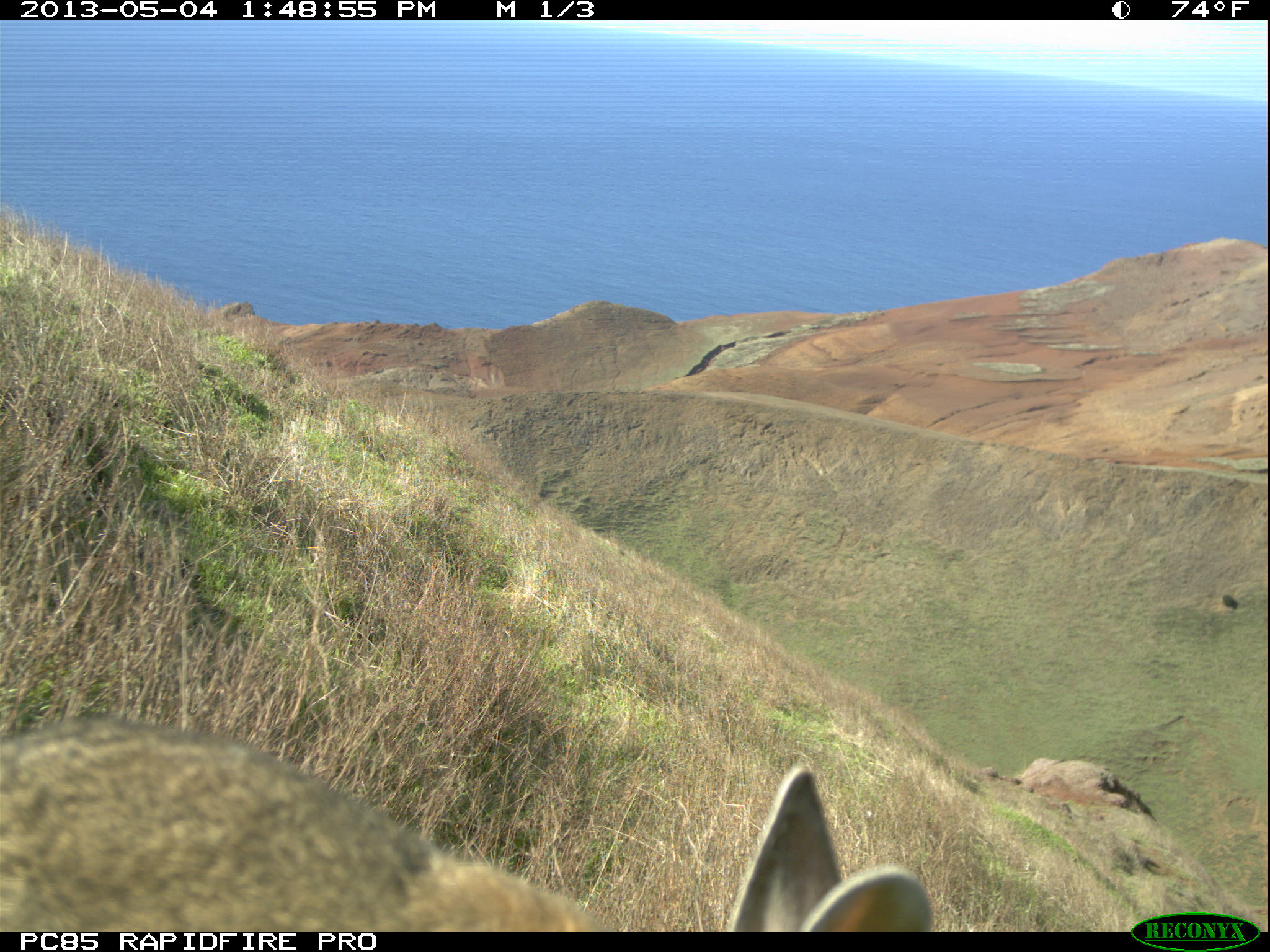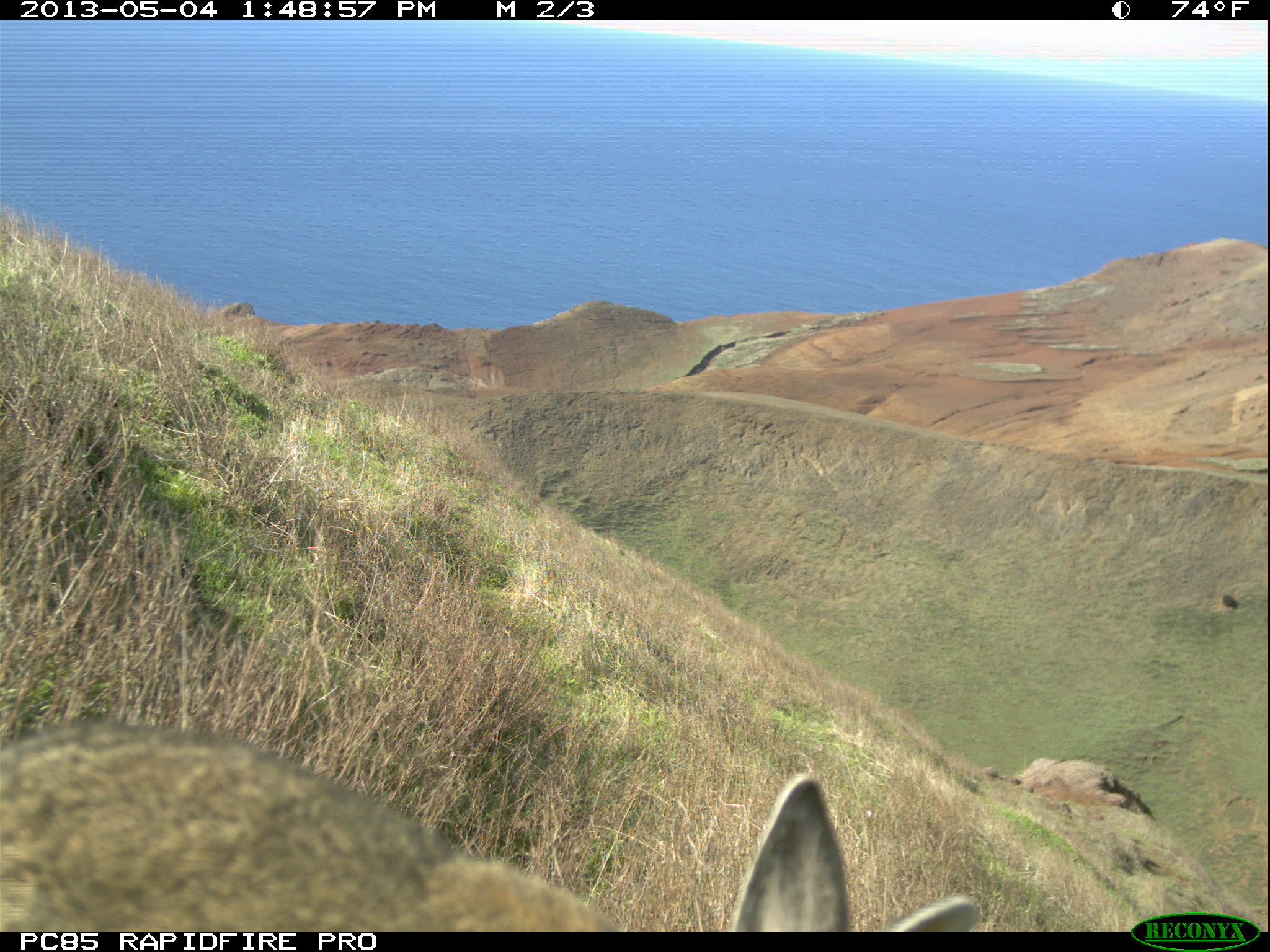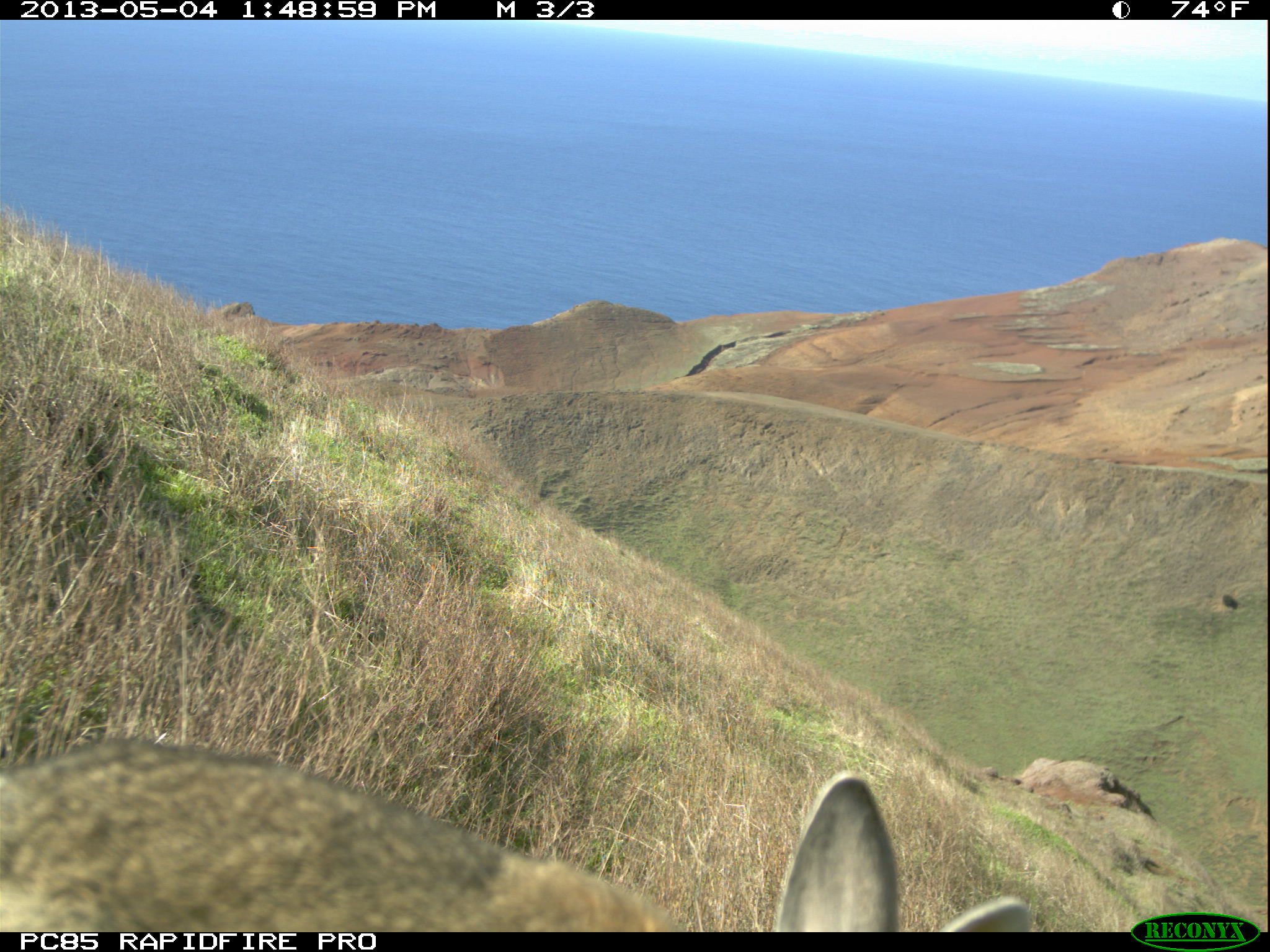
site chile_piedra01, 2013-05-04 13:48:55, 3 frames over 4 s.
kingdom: Animalia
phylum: Chordata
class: Mammalia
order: Lagomorpha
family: Leporidae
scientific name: Leporidae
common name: rabbits and hares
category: rabbit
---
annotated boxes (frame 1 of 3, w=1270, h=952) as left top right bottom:
rabbit: 0 707 951 930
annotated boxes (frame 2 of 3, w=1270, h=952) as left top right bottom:
rabbit: 9 716 967 932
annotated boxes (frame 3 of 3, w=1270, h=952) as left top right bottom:
rabbit: 7 734 1017 933